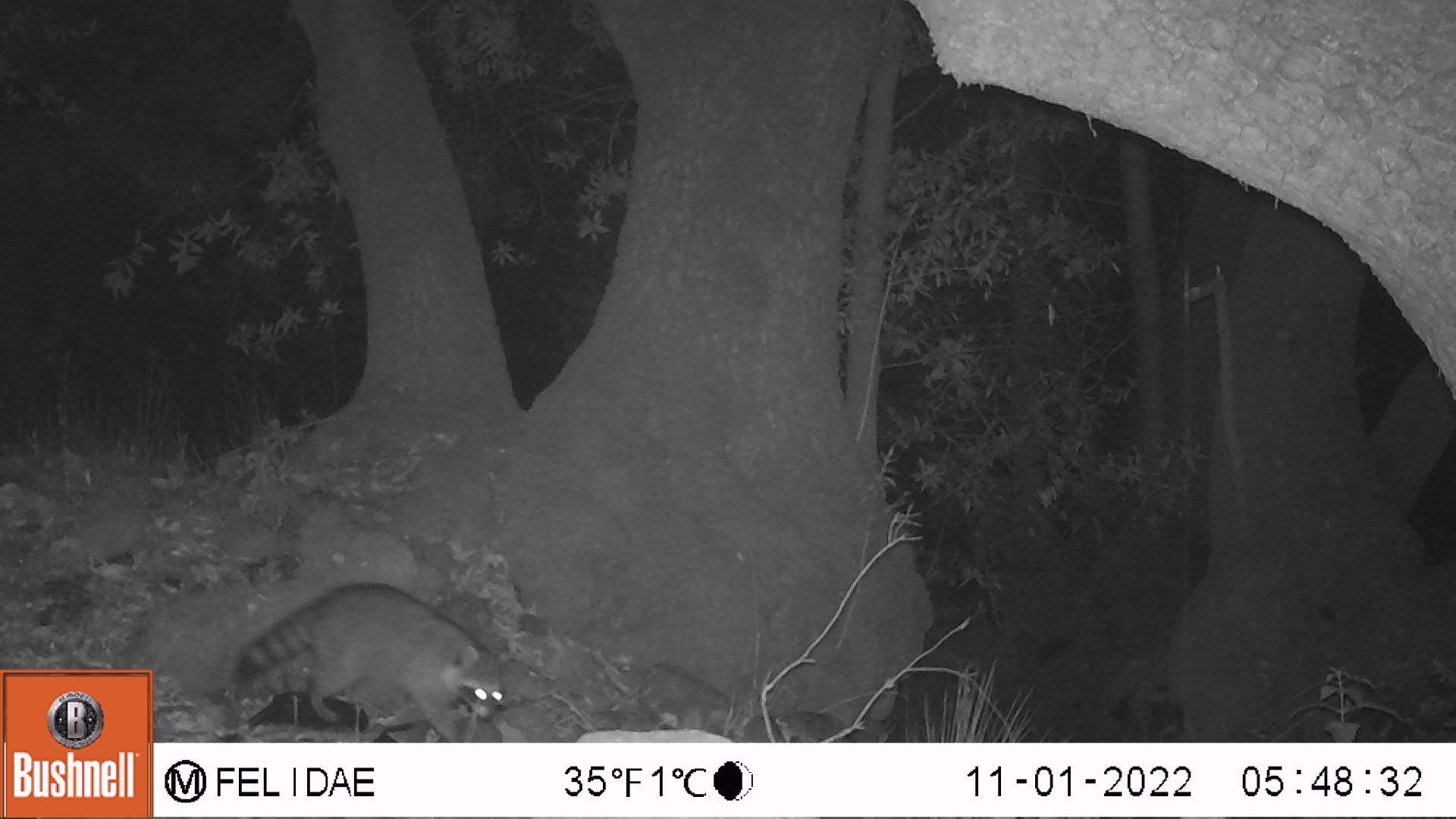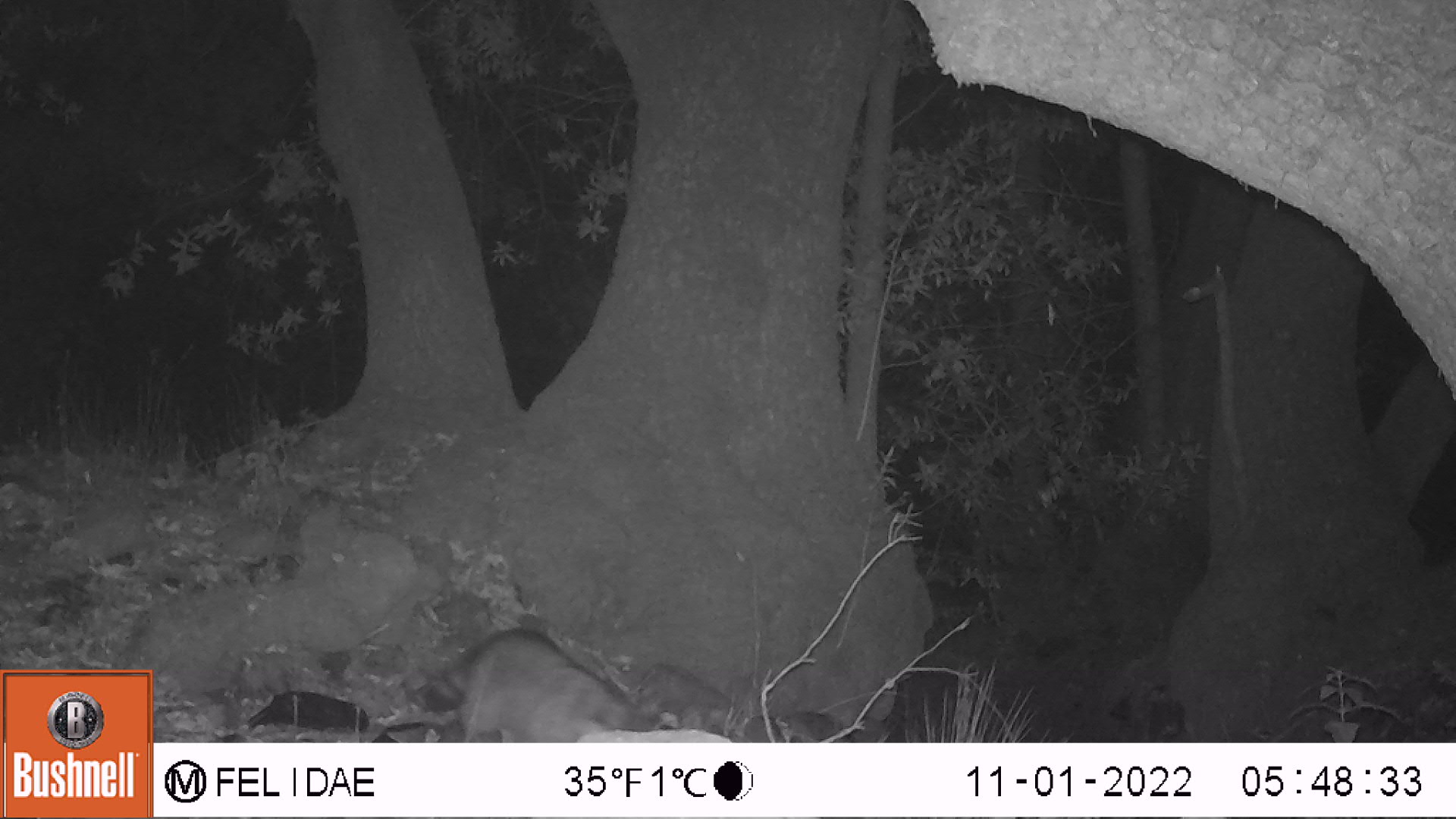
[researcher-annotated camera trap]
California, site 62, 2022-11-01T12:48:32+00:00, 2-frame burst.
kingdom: Animalia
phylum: Chordata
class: Mammalia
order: Carnivora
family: Procyonidae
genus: Procyon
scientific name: Procyon lotor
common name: raccoon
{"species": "raccoon (Procyon lotor)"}